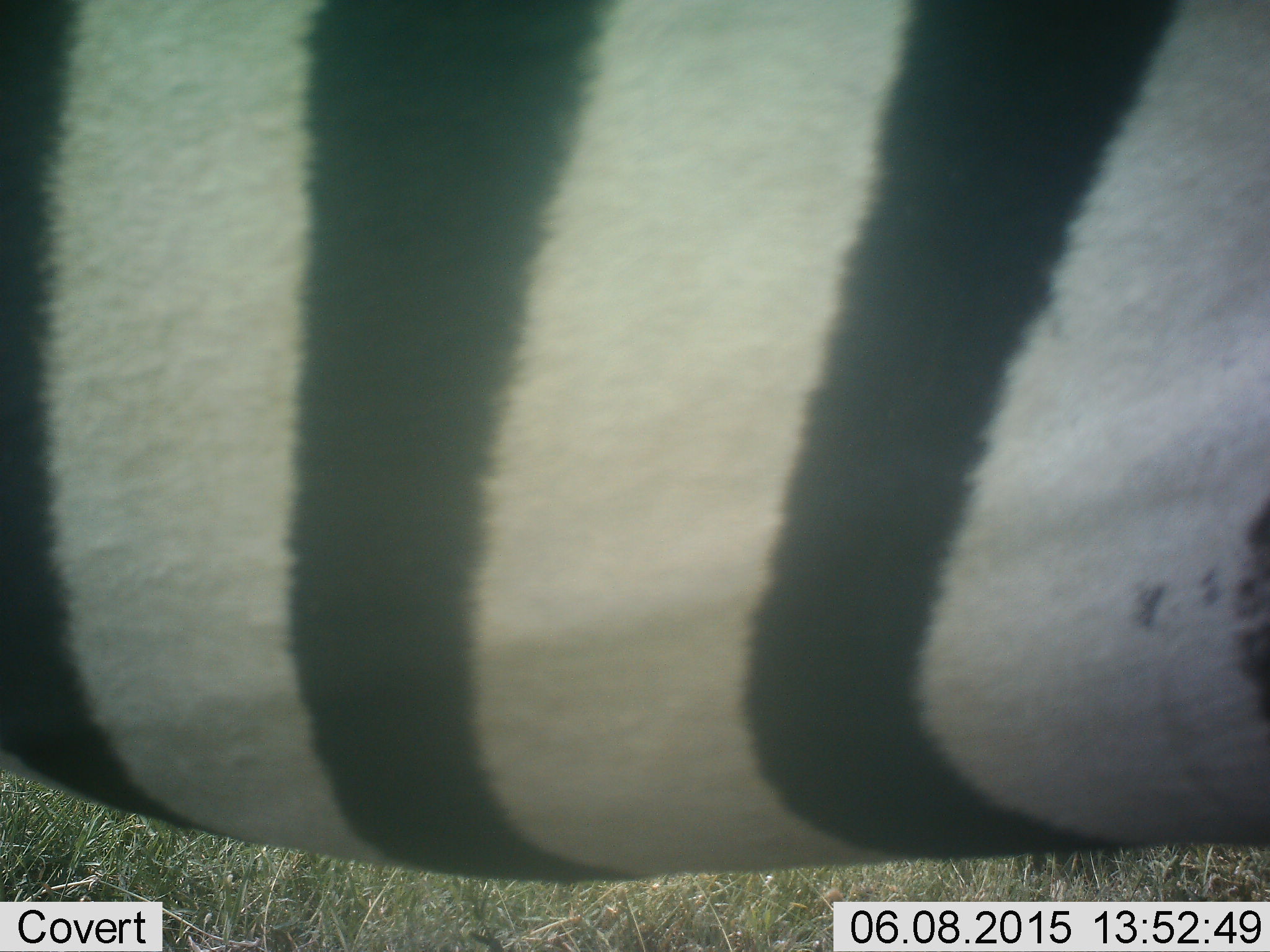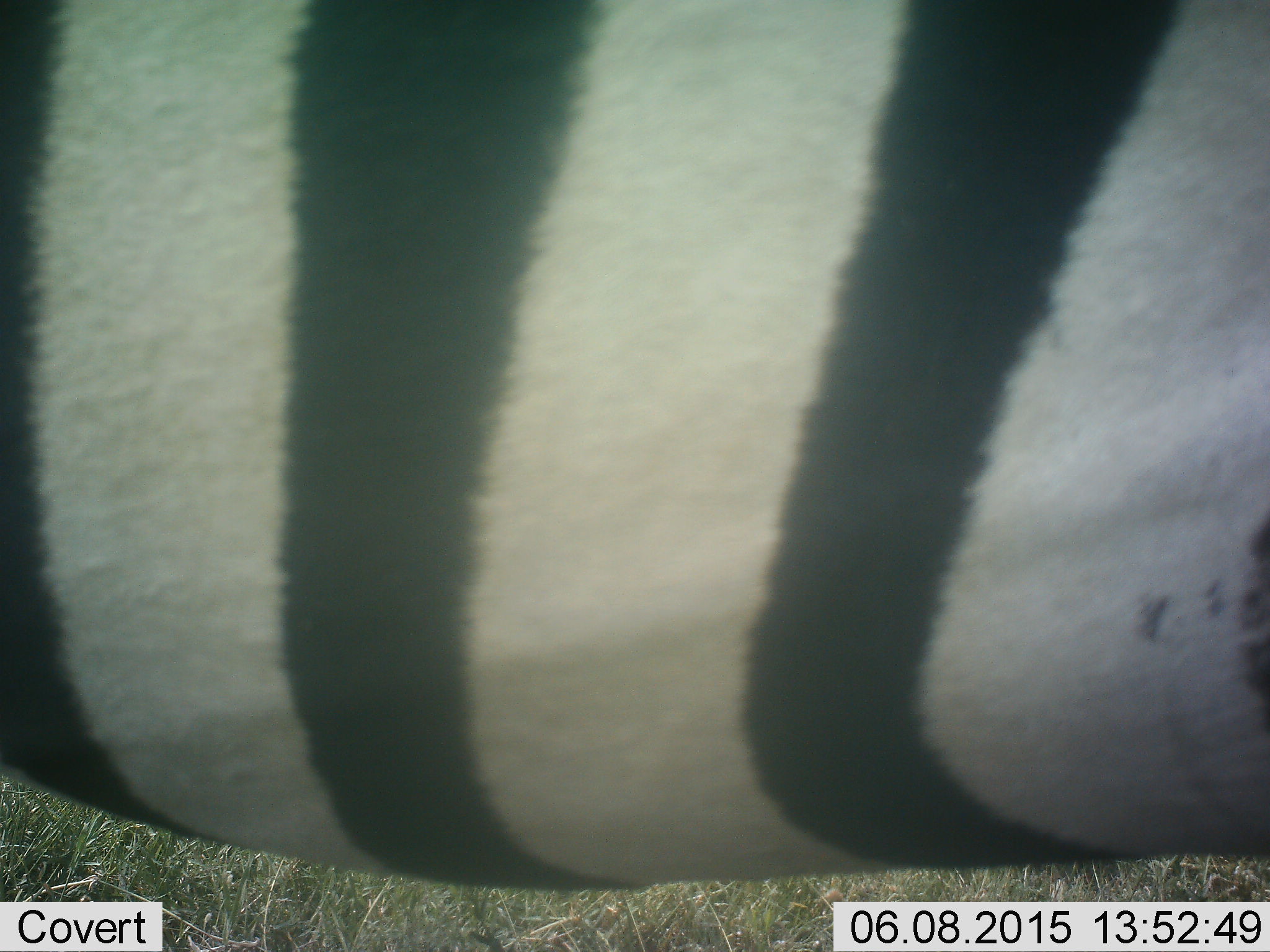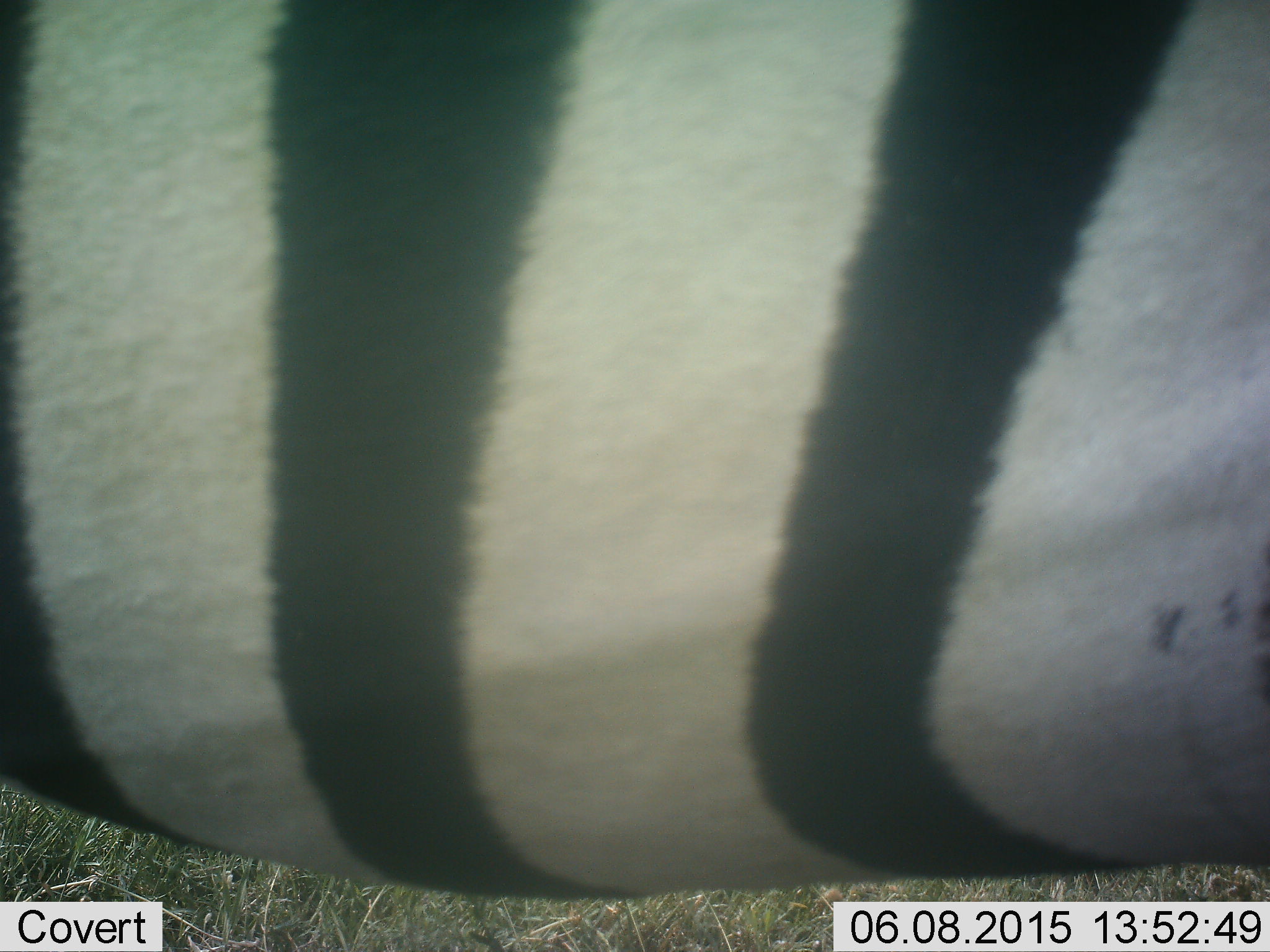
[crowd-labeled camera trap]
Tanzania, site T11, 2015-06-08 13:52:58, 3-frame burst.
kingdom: Animalia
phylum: Chordata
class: Mammalia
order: Perissodactyla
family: Equidae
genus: Equus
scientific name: Equus quagga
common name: plains zebra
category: zebra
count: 1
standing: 100%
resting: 10%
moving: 0%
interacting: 0%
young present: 0%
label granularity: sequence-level